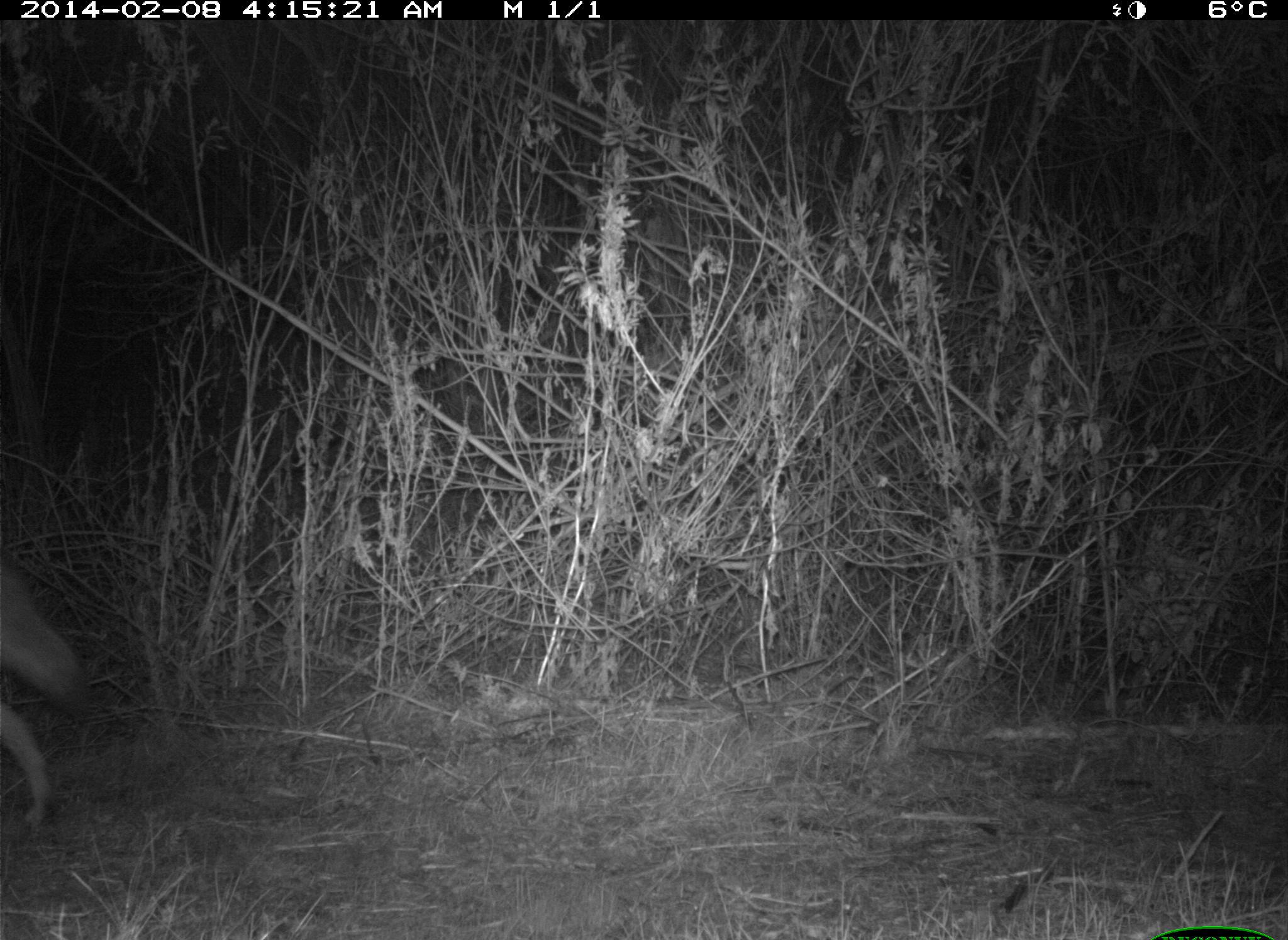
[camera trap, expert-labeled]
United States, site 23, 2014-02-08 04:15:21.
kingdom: Animalia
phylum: Chordata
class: Mammalia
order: Carnivora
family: Canidae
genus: Canis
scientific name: Canis latrans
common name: coyote